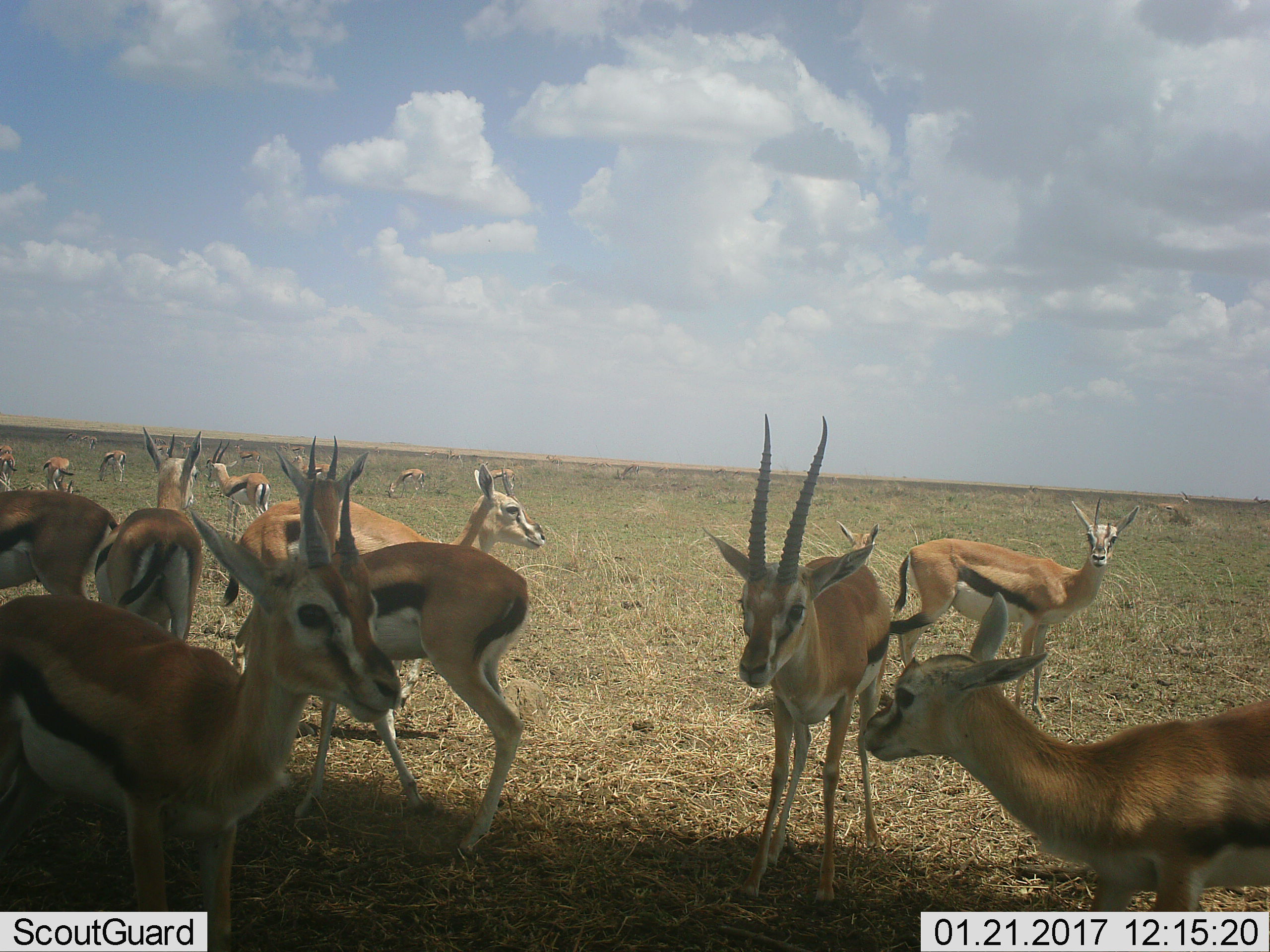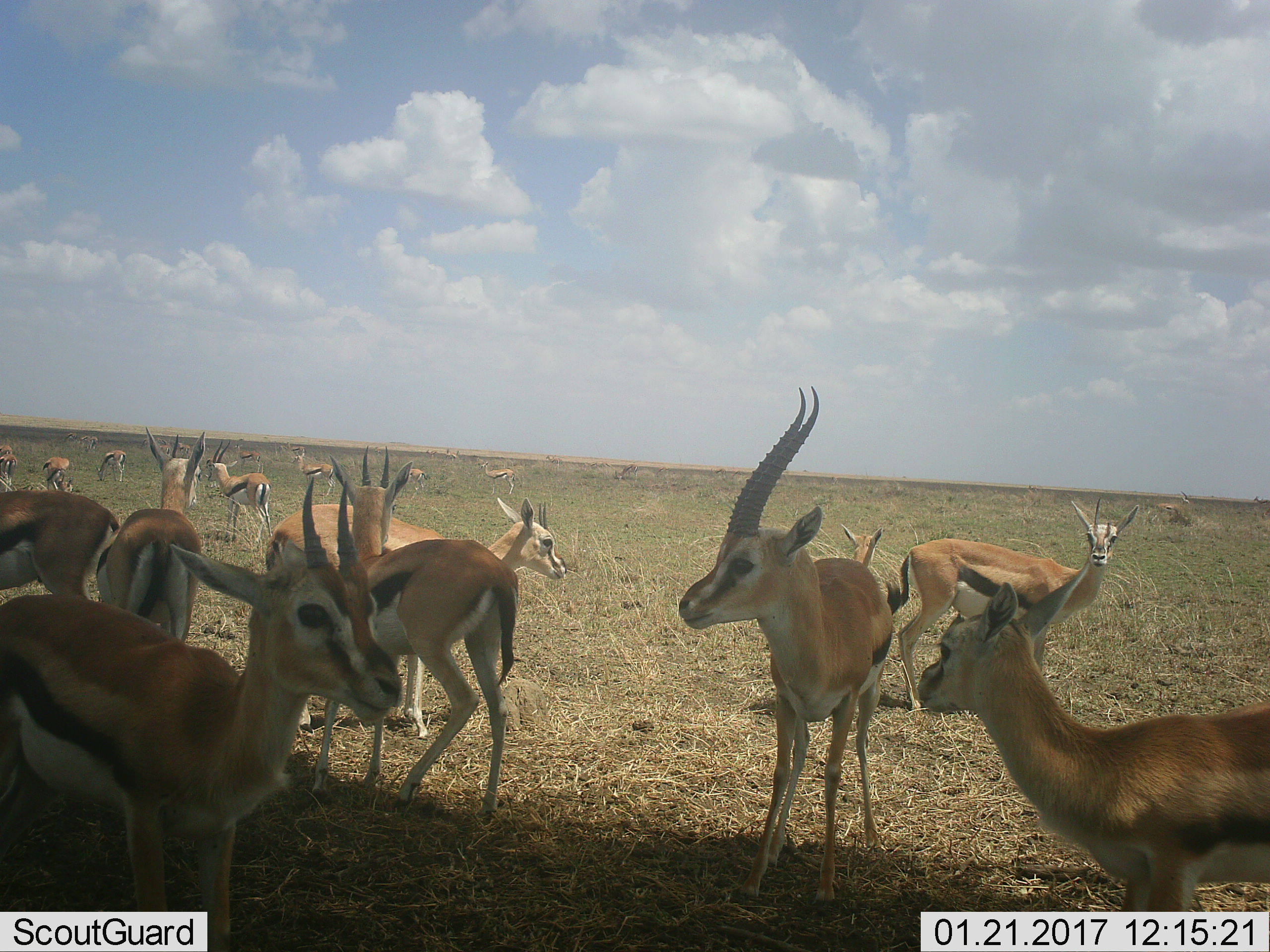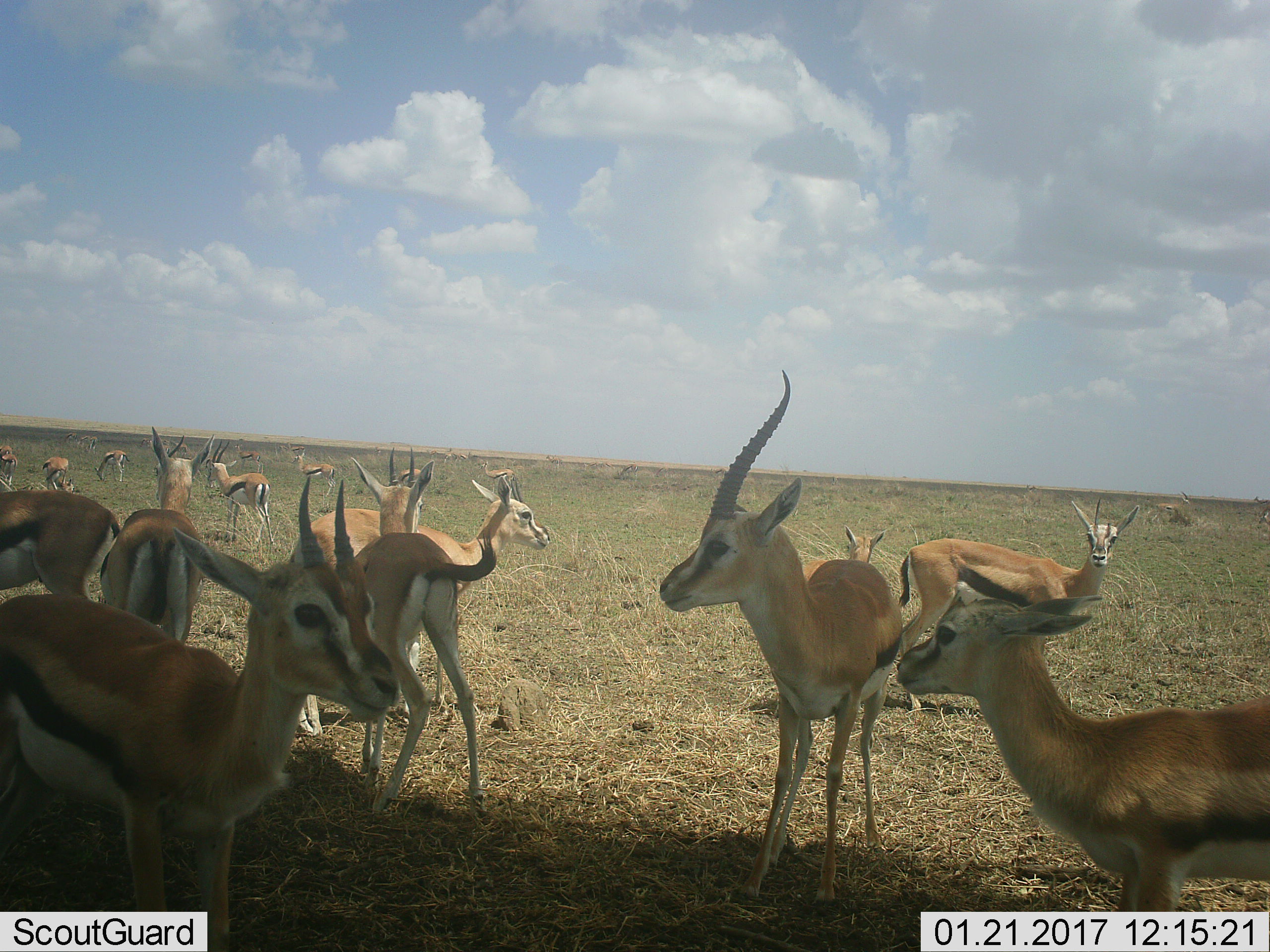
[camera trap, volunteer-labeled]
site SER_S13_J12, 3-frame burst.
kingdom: Animalia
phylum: Chordata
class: Mammalia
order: Artiodactyla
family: Bovidae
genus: Eudorcas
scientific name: Eudorcas thomsonii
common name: thomson's gazelle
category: gazellethomsons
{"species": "gazellethomsons (thomson's gazelle) (Eudorcas thomsonii)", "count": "11-50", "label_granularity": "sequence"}